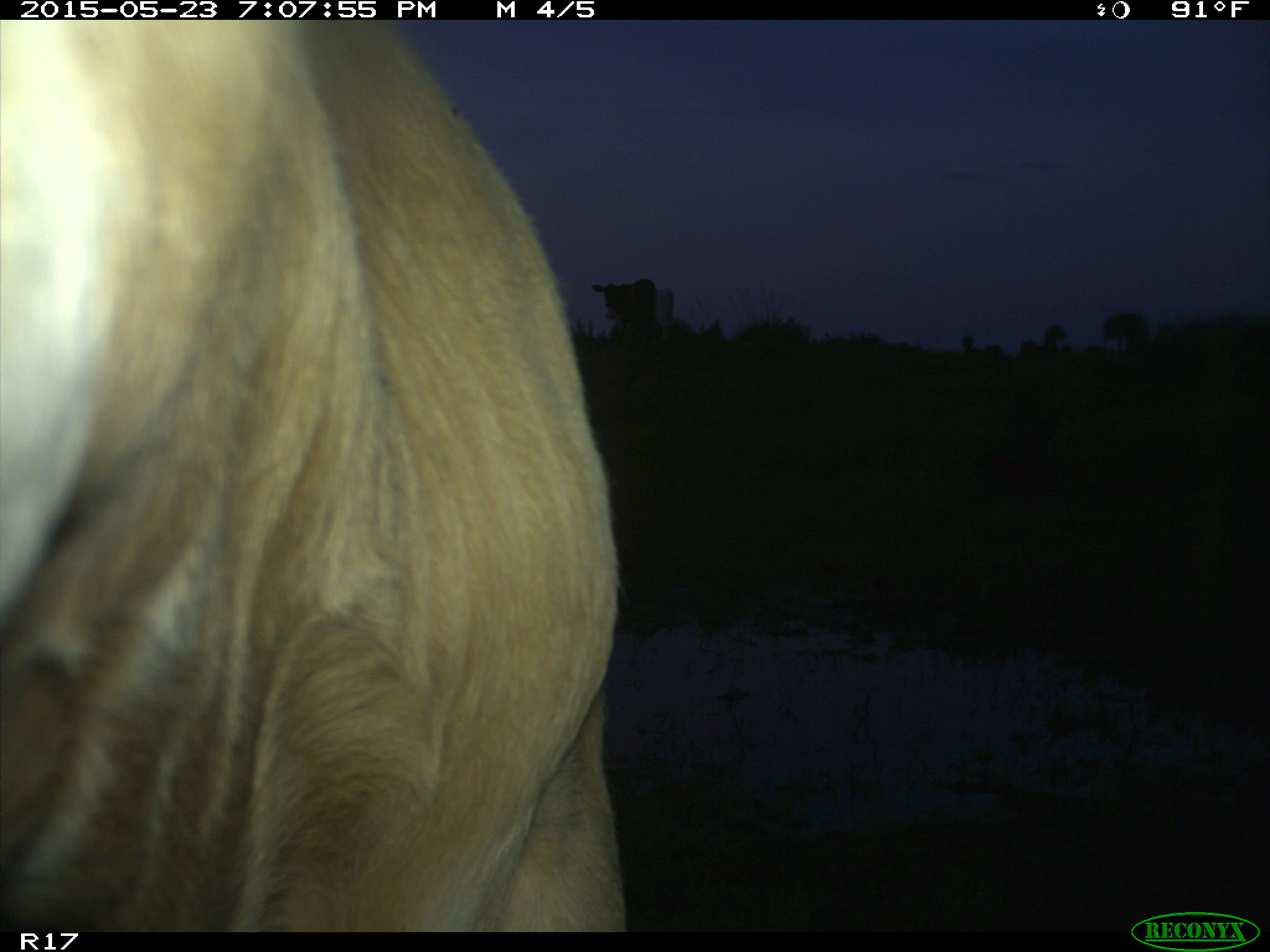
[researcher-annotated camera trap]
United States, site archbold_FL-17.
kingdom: Animalia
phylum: Chordata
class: Mammalia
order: Artiodactyla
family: Bovidae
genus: Bos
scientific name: Bos taurus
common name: domestic cow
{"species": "Bos taurus (domestic cow)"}